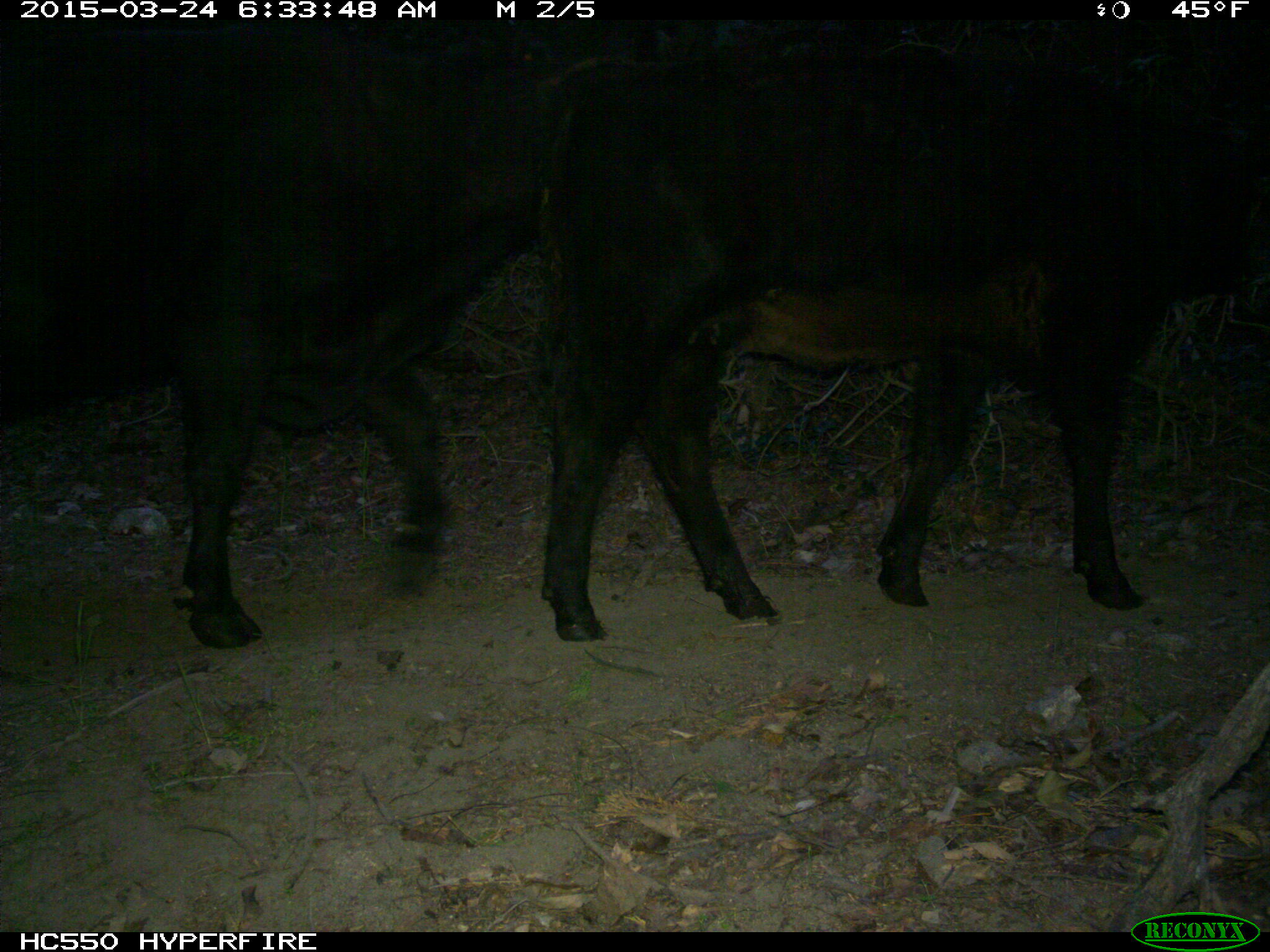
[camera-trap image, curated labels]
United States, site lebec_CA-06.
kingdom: Animalia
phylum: Chordata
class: Mammalia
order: Artiodactyla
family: Bovidae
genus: Bos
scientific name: Bos taurus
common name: domestic cow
Bos taurus (domestic cow).